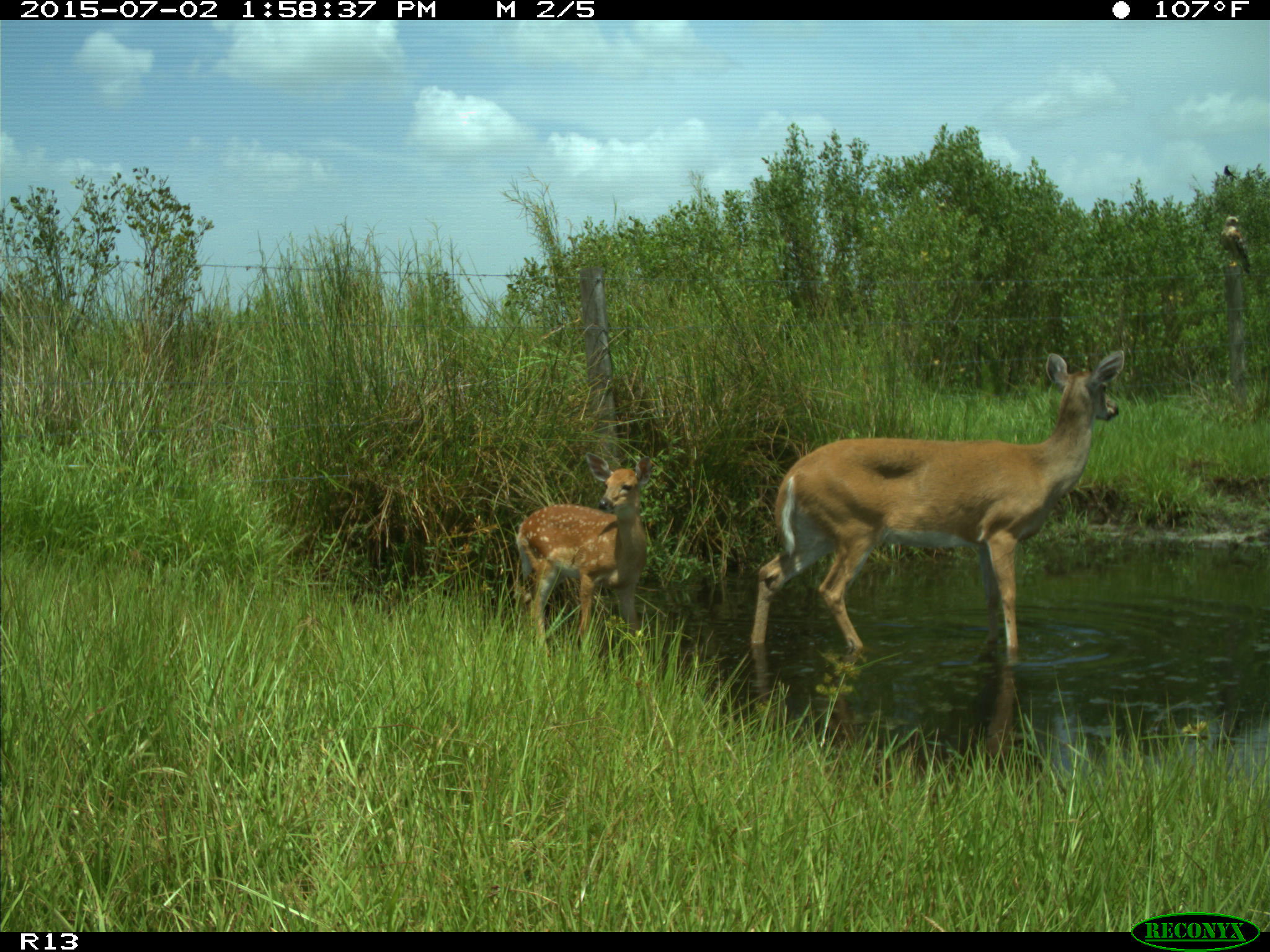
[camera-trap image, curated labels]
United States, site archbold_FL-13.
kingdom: Animalia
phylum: Chordata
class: Mammalia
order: Artiodactyla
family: Cervidae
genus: Odocoileus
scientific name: Odocoileus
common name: deer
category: unidentified deer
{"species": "unidentified deer (deer) (Odocoileus)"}